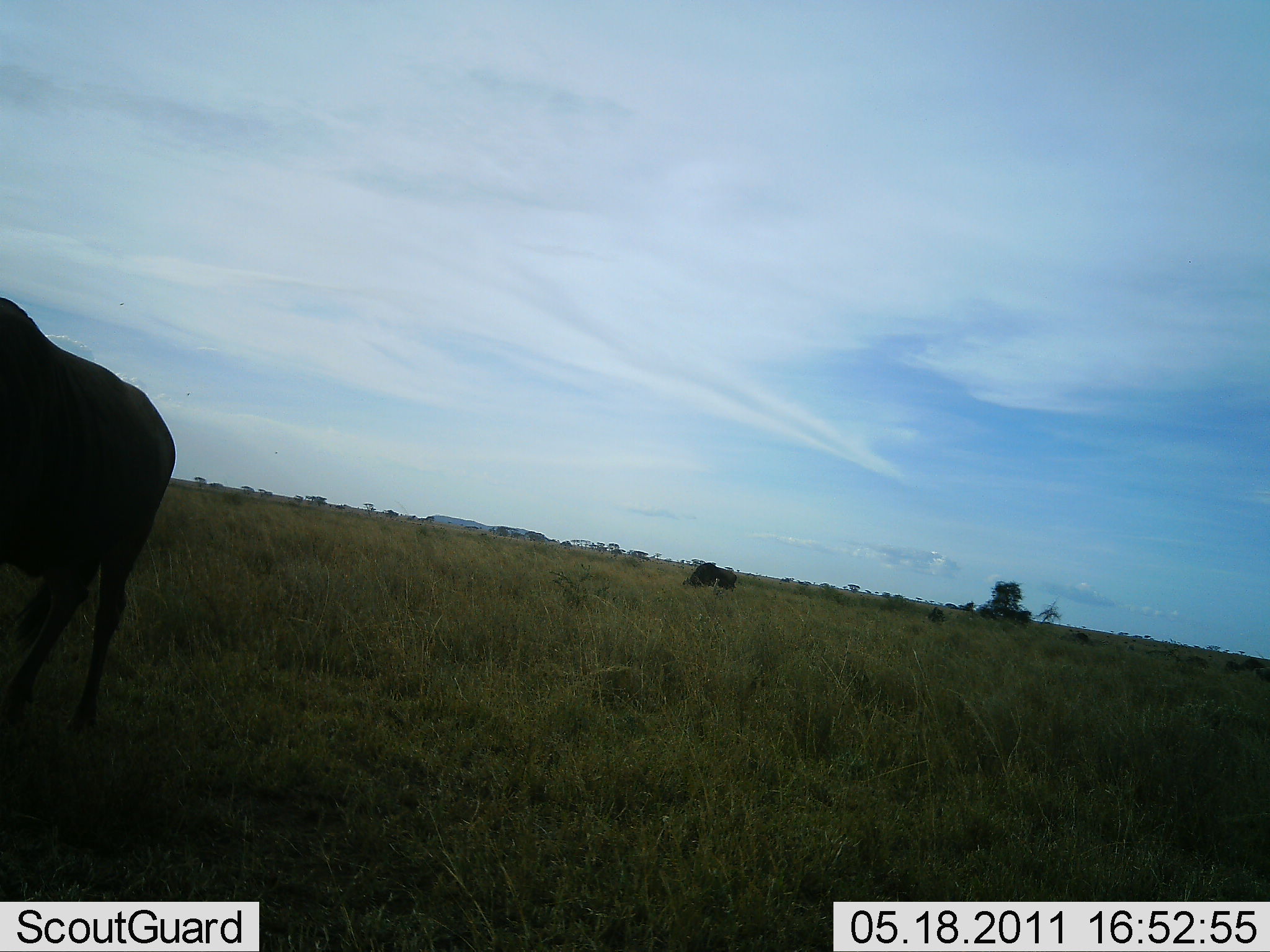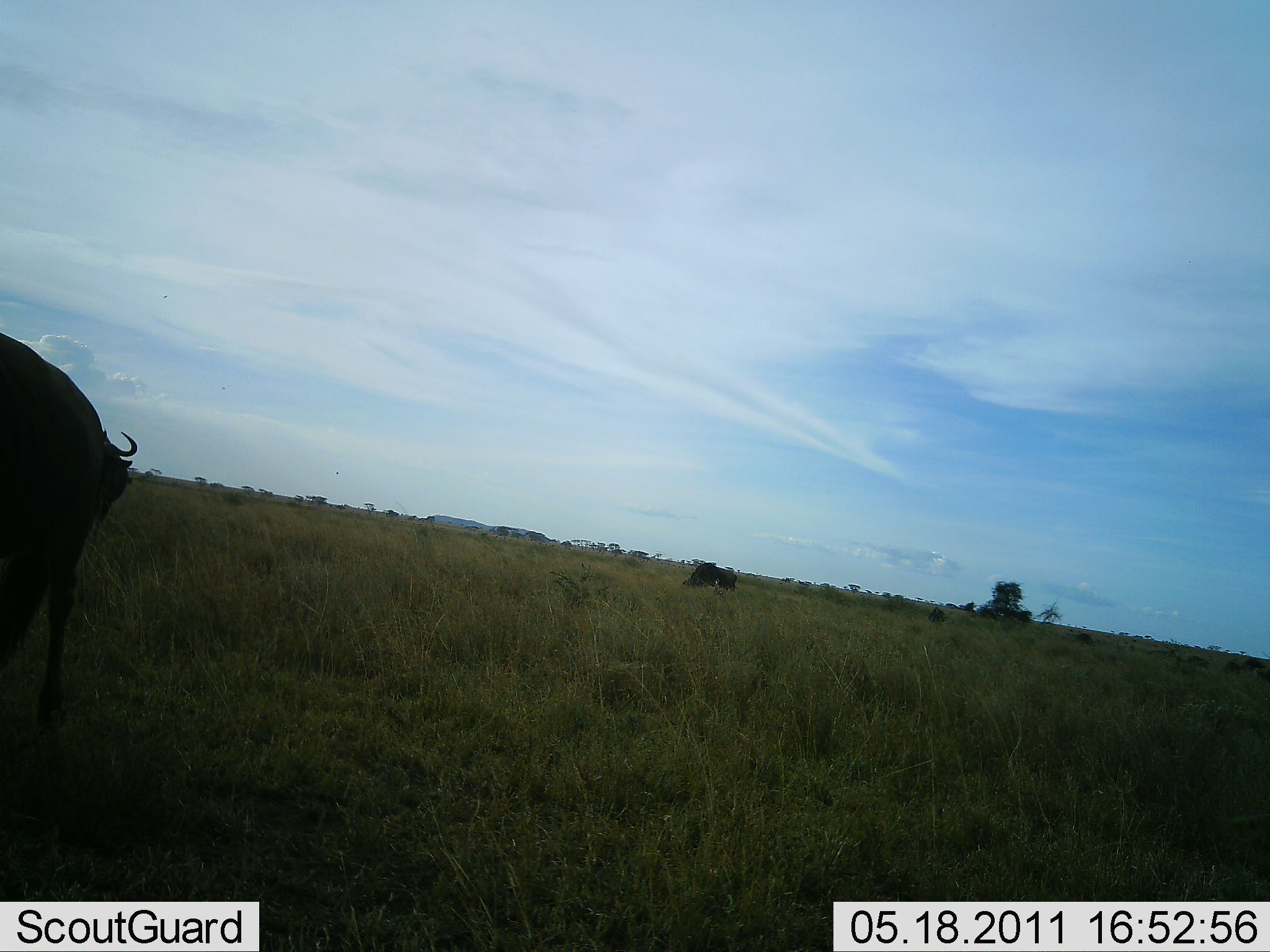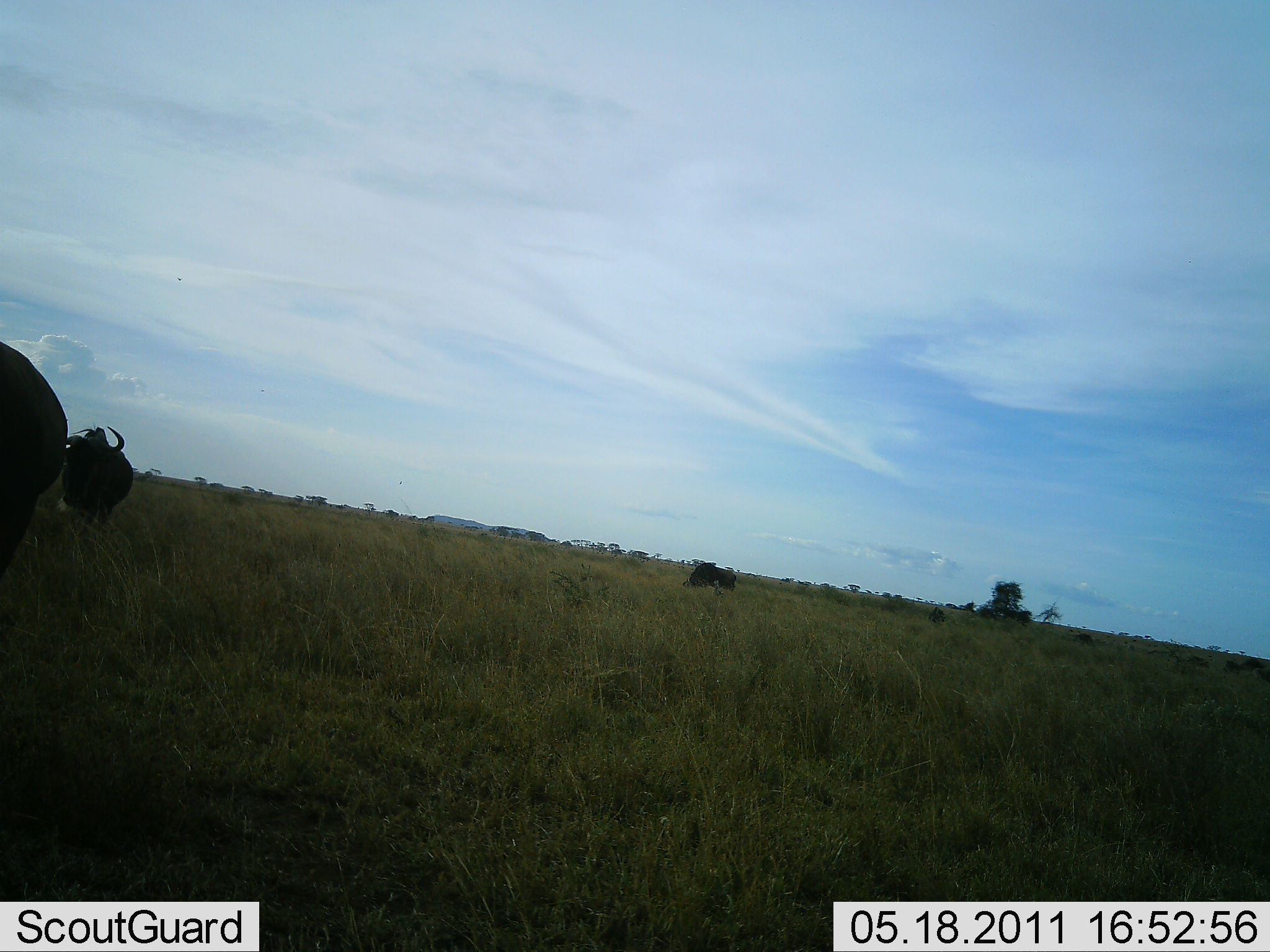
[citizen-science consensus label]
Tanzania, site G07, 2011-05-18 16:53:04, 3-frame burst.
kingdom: Animalia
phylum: Chordata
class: Mammalia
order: Artiodactyla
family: Bovidae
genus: Connochaetes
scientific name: Connochaetes taurinus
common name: blue wildebeest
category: wildebeest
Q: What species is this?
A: Wildebeest (blue wildebeest) (Connochaetes taurinus).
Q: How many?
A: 2.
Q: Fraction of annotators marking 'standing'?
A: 45%.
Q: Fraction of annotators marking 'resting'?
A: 0%.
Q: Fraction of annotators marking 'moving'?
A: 82%.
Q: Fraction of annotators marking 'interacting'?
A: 0%.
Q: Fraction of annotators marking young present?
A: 0%.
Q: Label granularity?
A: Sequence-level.